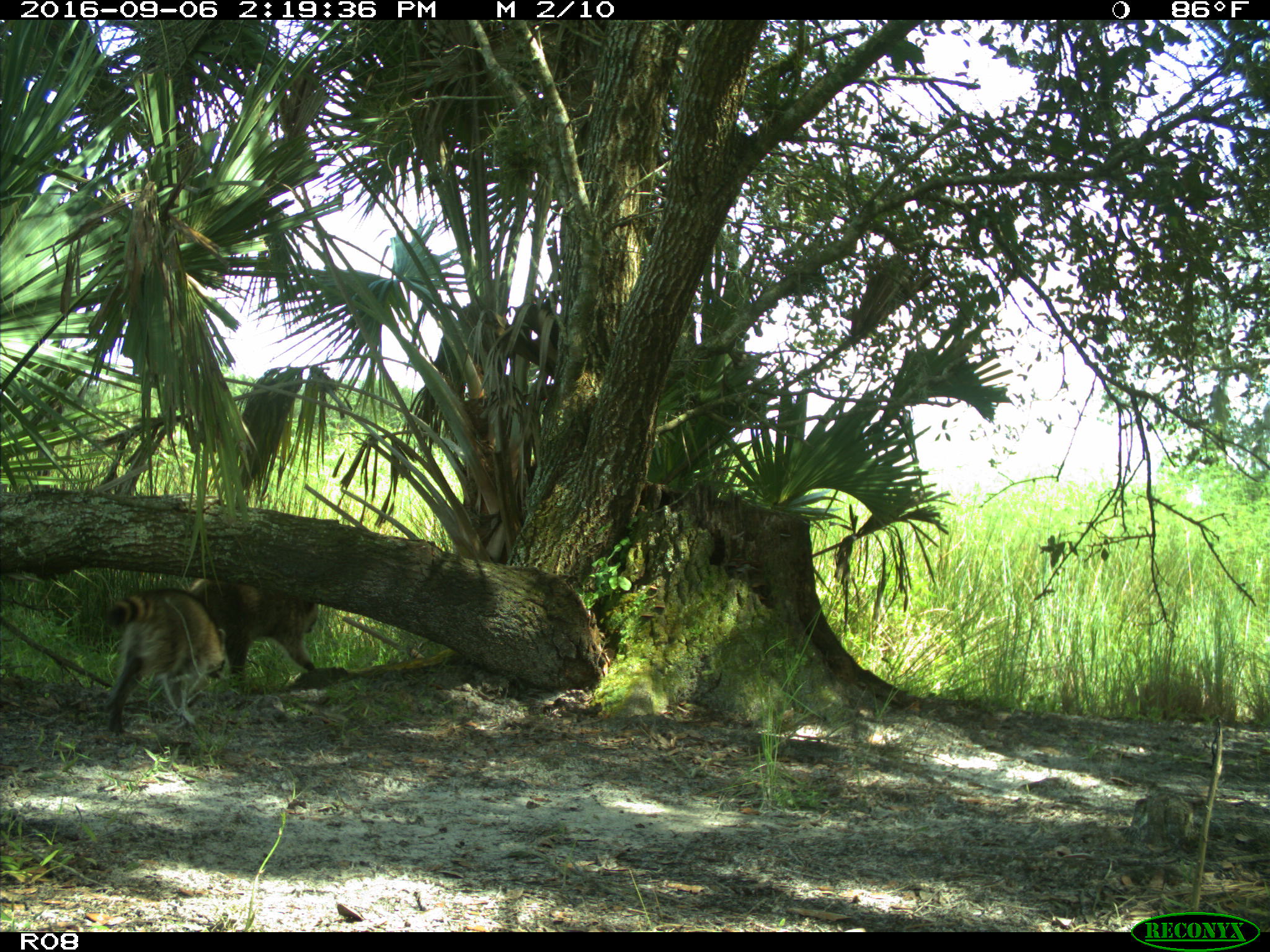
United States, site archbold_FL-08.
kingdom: Animalia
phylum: Chordata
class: Mammalia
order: Carnivora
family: Procyonidae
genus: Procyon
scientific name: Procyon lotor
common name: common raccoon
Procyon lotor (common raccoon).